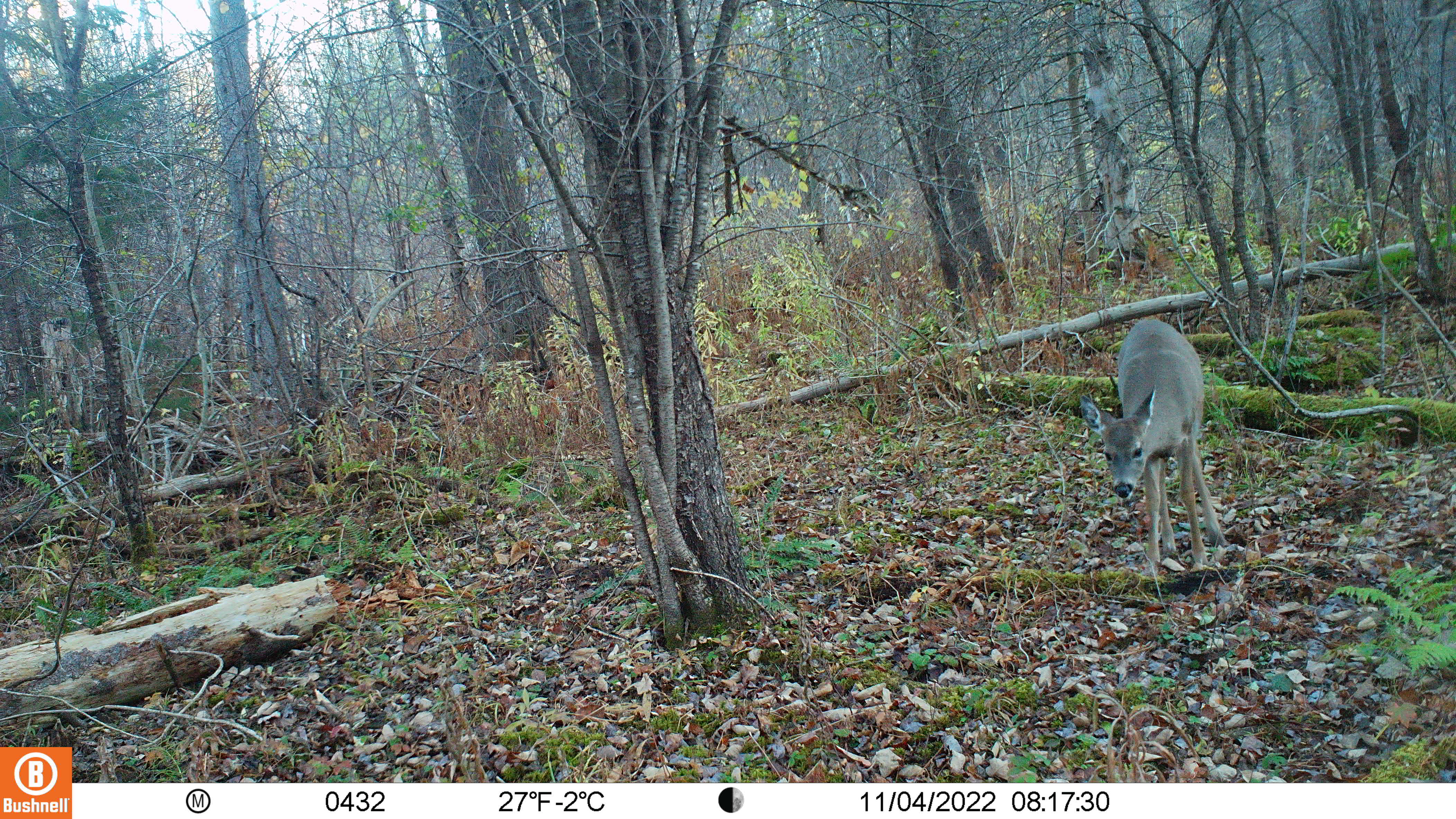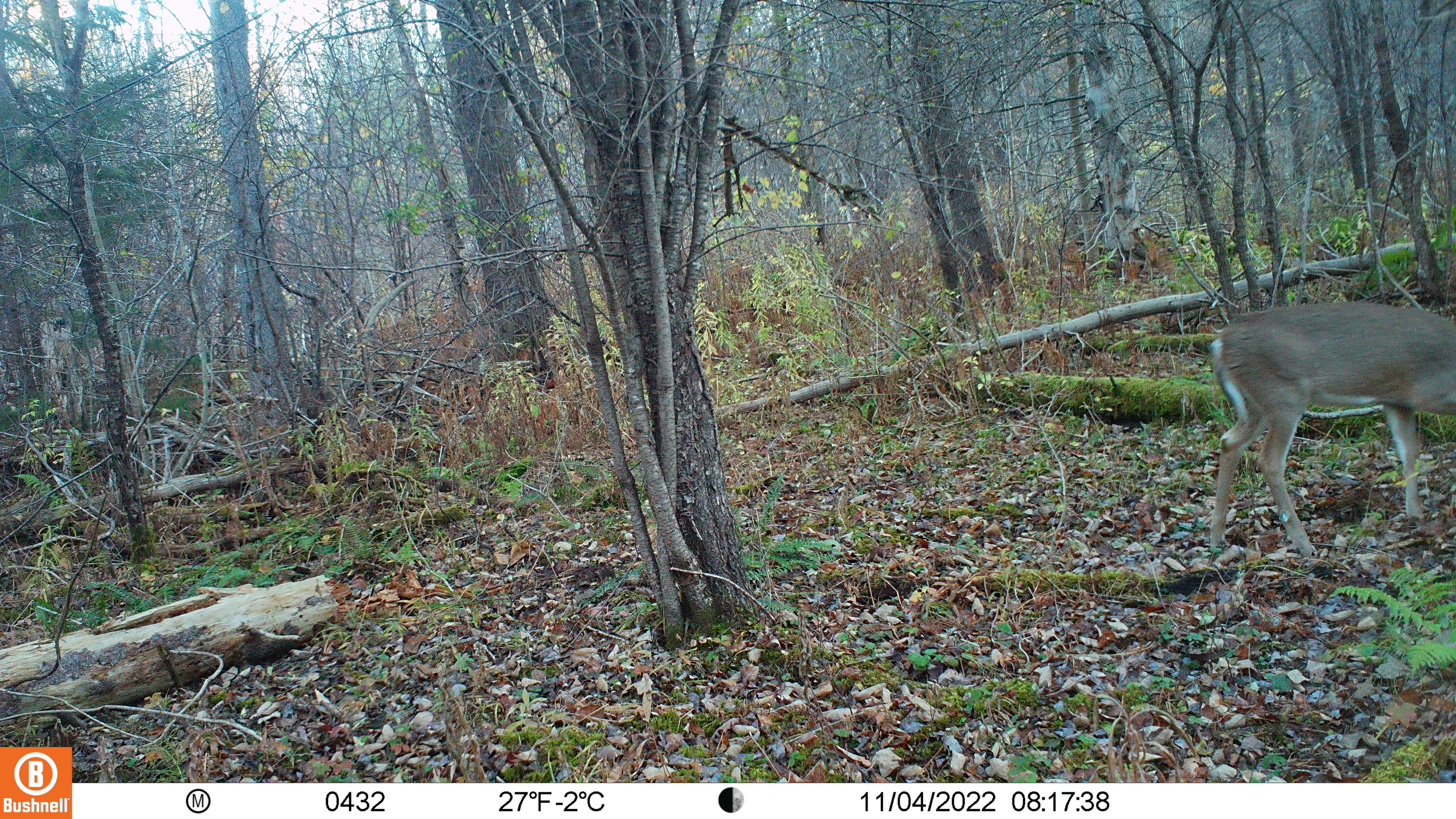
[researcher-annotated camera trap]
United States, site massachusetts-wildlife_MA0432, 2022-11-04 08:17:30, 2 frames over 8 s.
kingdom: Animalia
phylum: Chordata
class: Mammalia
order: Artiodactyla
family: Cervidae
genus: Odocoileus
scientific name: Odocoileus virginianus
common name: white-tailed deer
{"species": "white-tailed deer (Odocoileus virginianus)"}